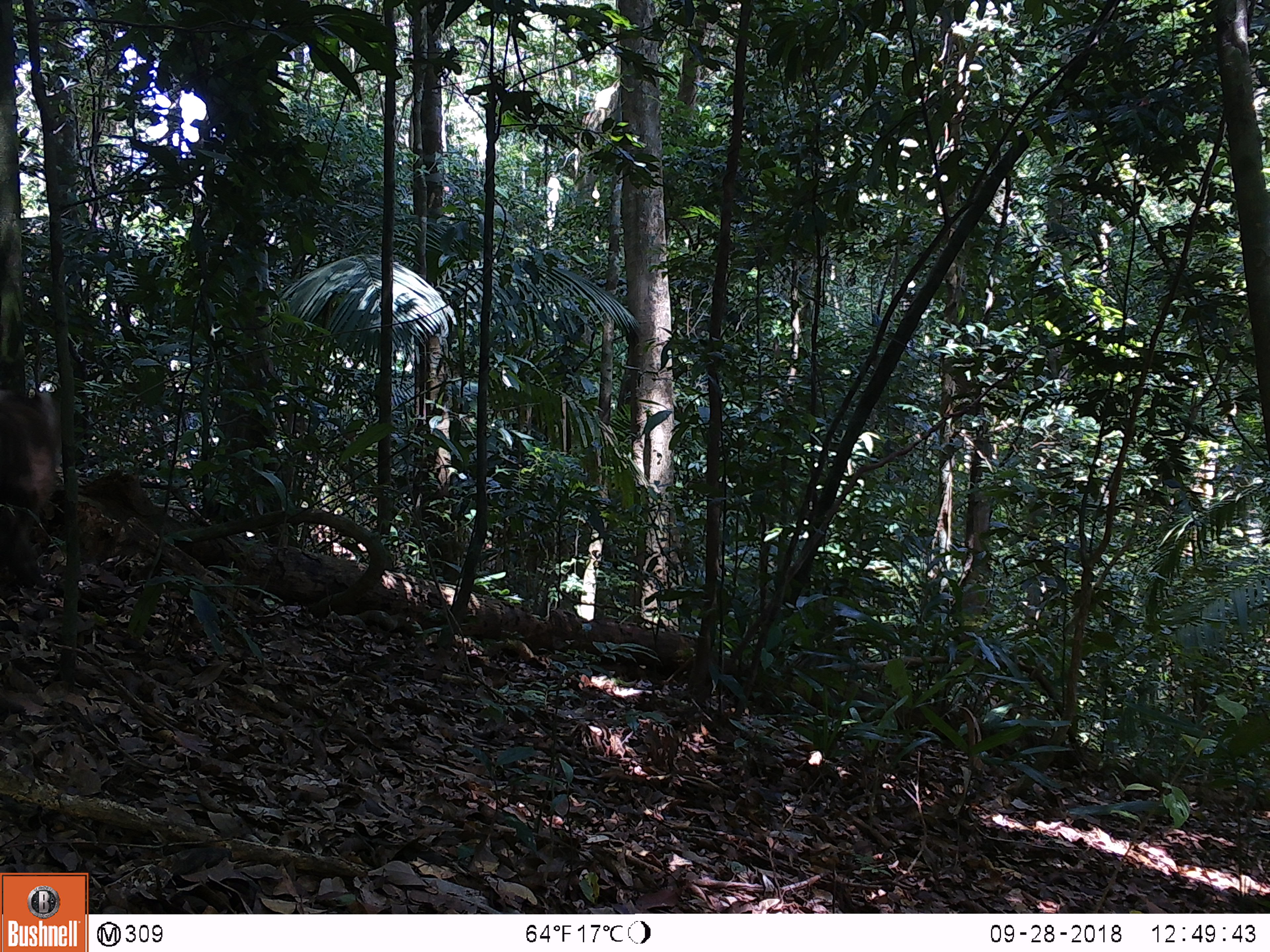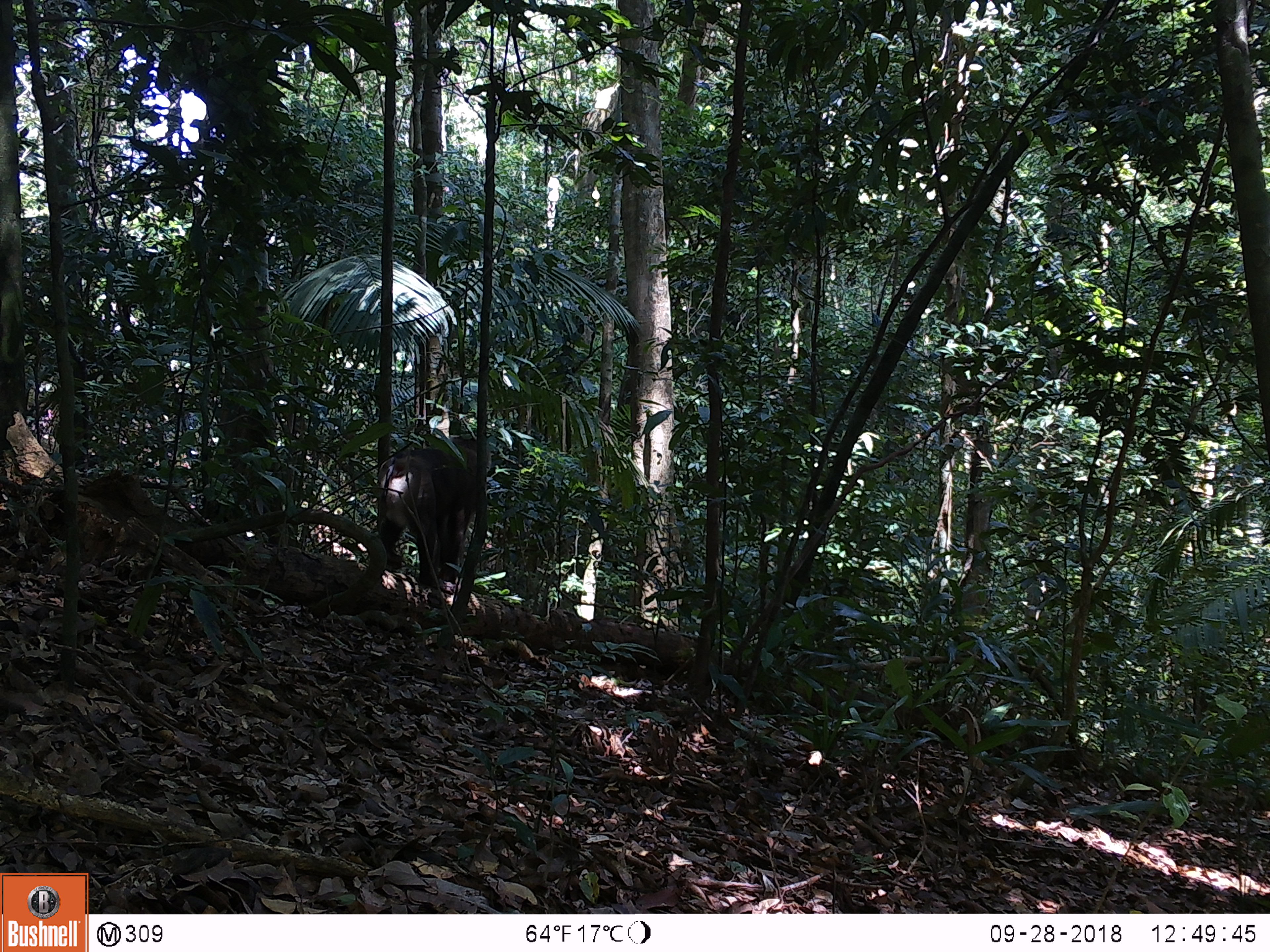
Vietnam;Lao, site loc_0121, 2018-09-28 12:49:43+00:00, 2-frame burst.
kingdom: Animalia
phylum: Chordata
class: Mammalia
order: Primates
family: Cercopithecidae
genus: Macaca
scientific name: Macaca nemestrina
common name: pig-tailed macaque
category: pig tailed macaque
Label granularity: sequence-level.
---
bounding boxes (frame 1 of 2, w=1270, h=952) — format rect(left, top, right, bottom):
pig tailed macaque: rect(0, 389, 62, 586)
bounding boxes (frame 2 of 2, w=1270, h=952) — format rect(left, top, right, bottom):
pig tailed macaque: rect(375, 433, 492, 593)